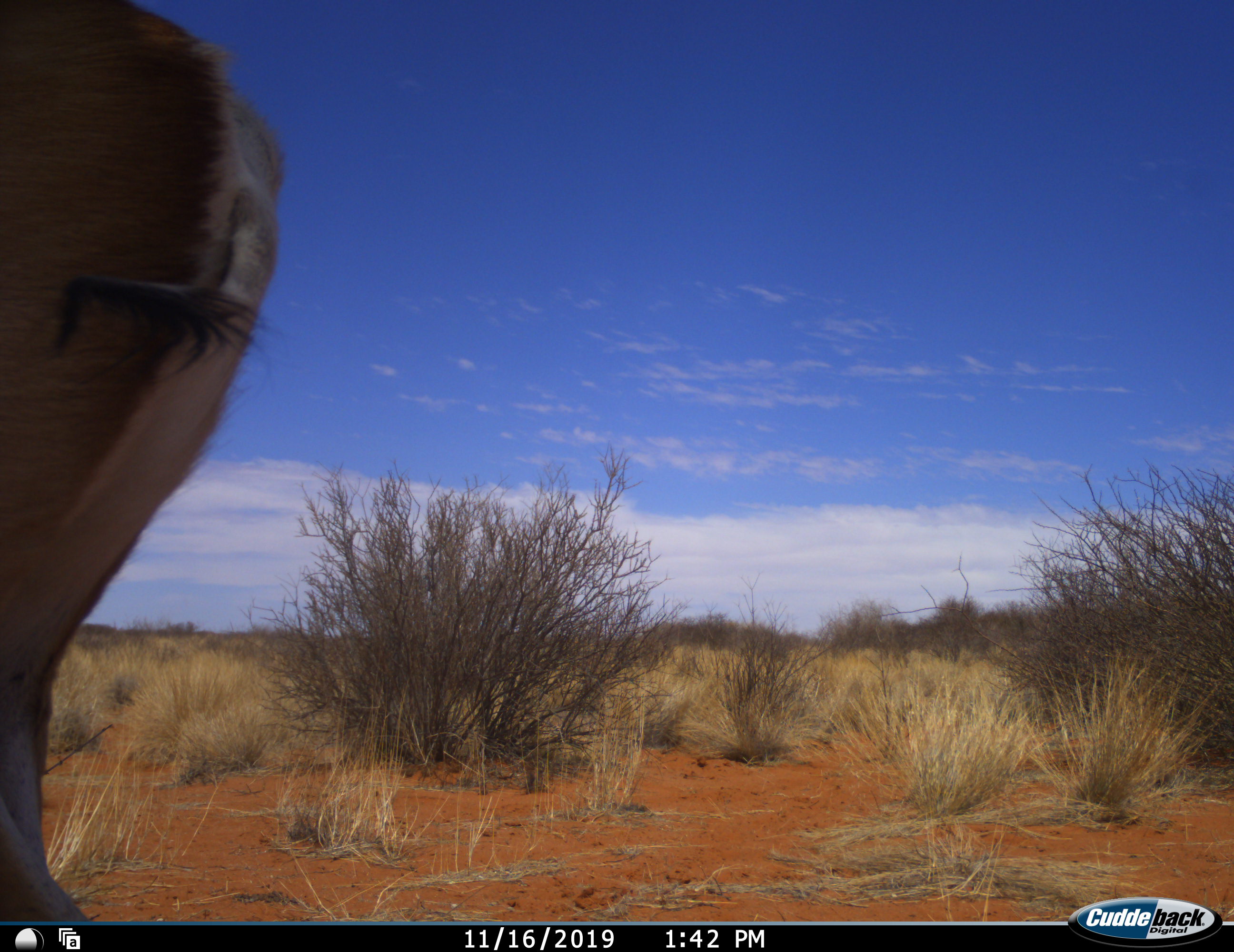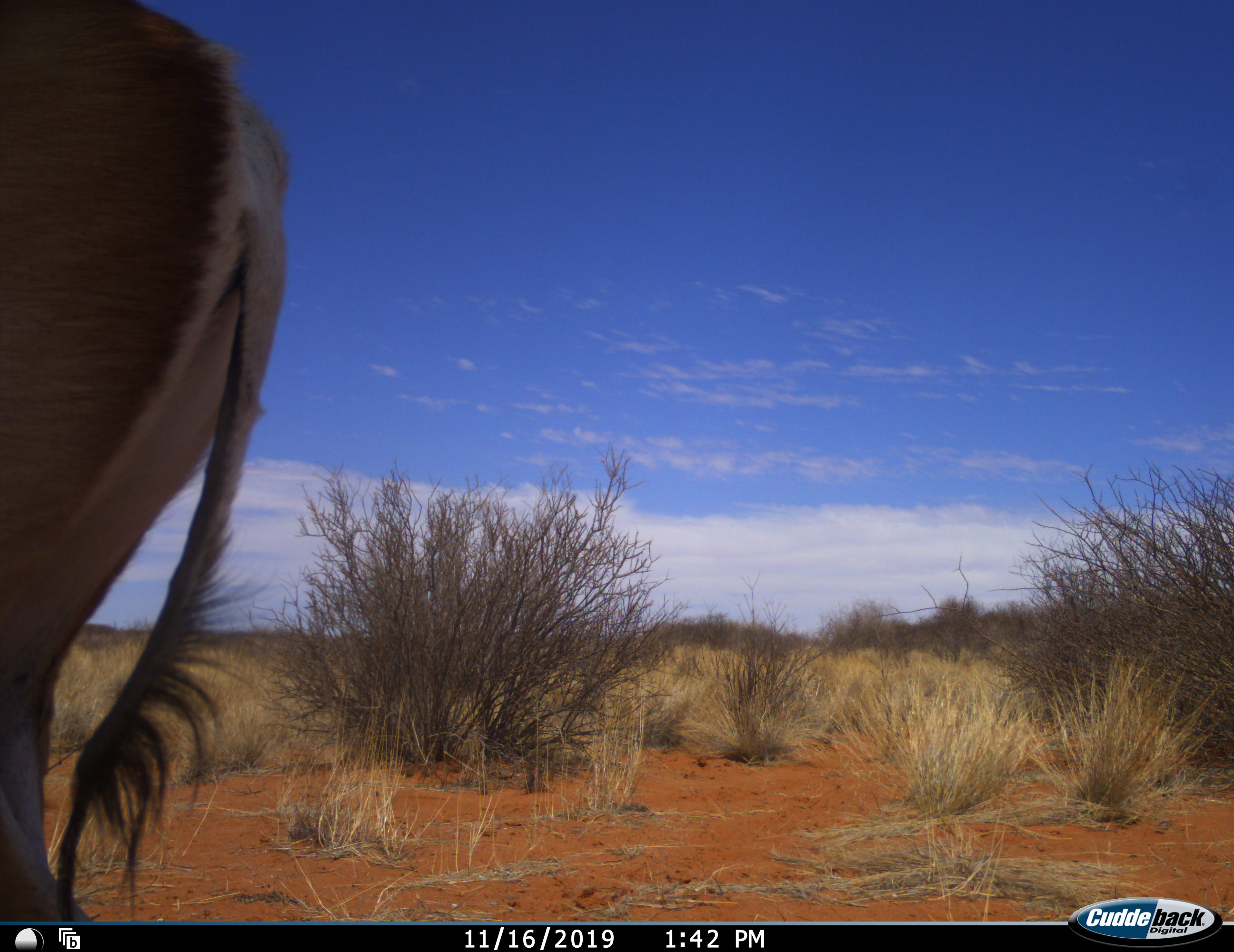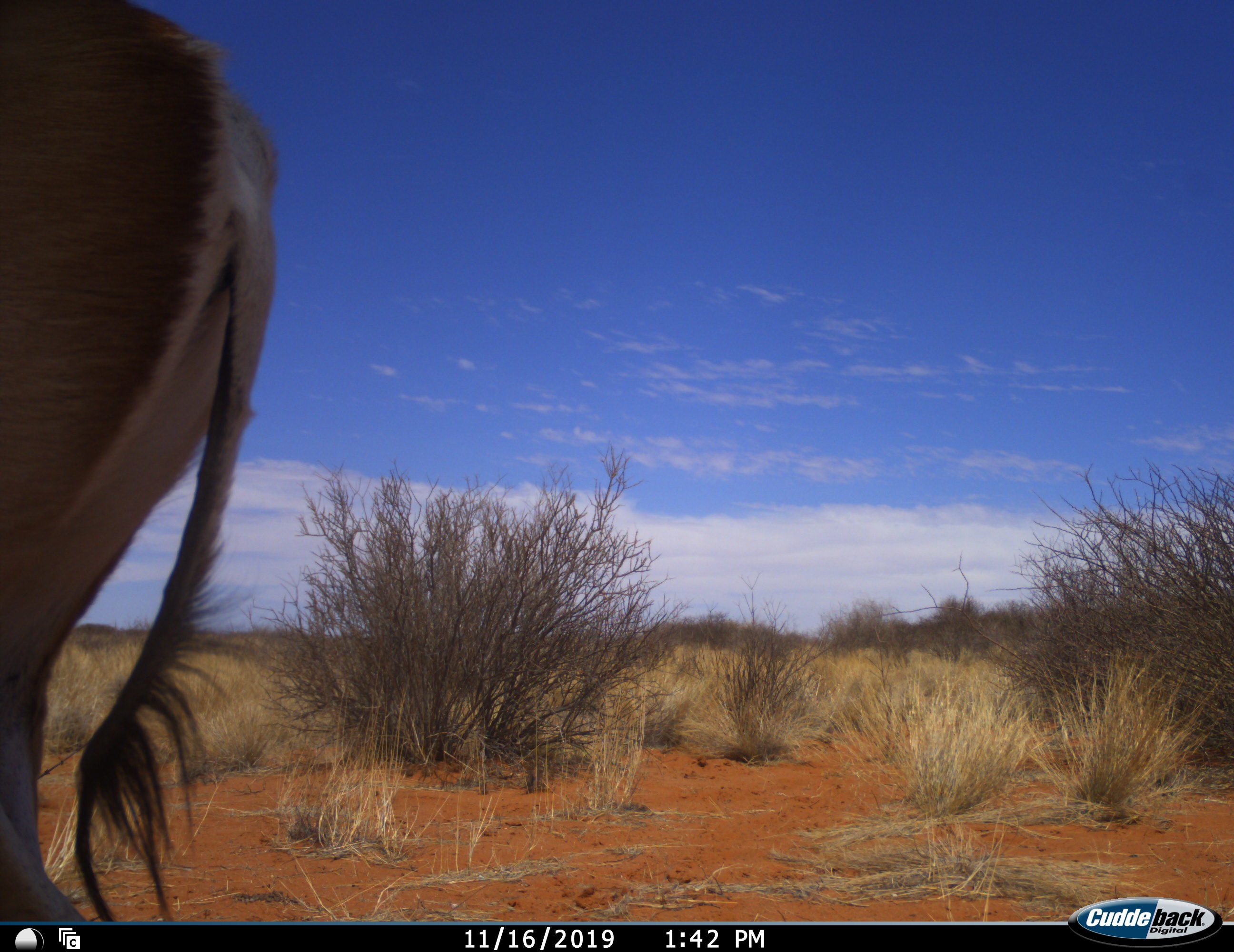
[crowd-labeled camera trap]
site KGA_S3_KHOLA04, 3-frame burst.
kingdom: Animalia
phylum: Chordata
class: Mammalia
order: Artiodactyla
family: Bovidae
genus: Antidorcas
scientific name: Antidorcas marsupialis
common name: springbok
Springbok (Antidorcas marsupialis), count 1. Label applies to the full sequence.